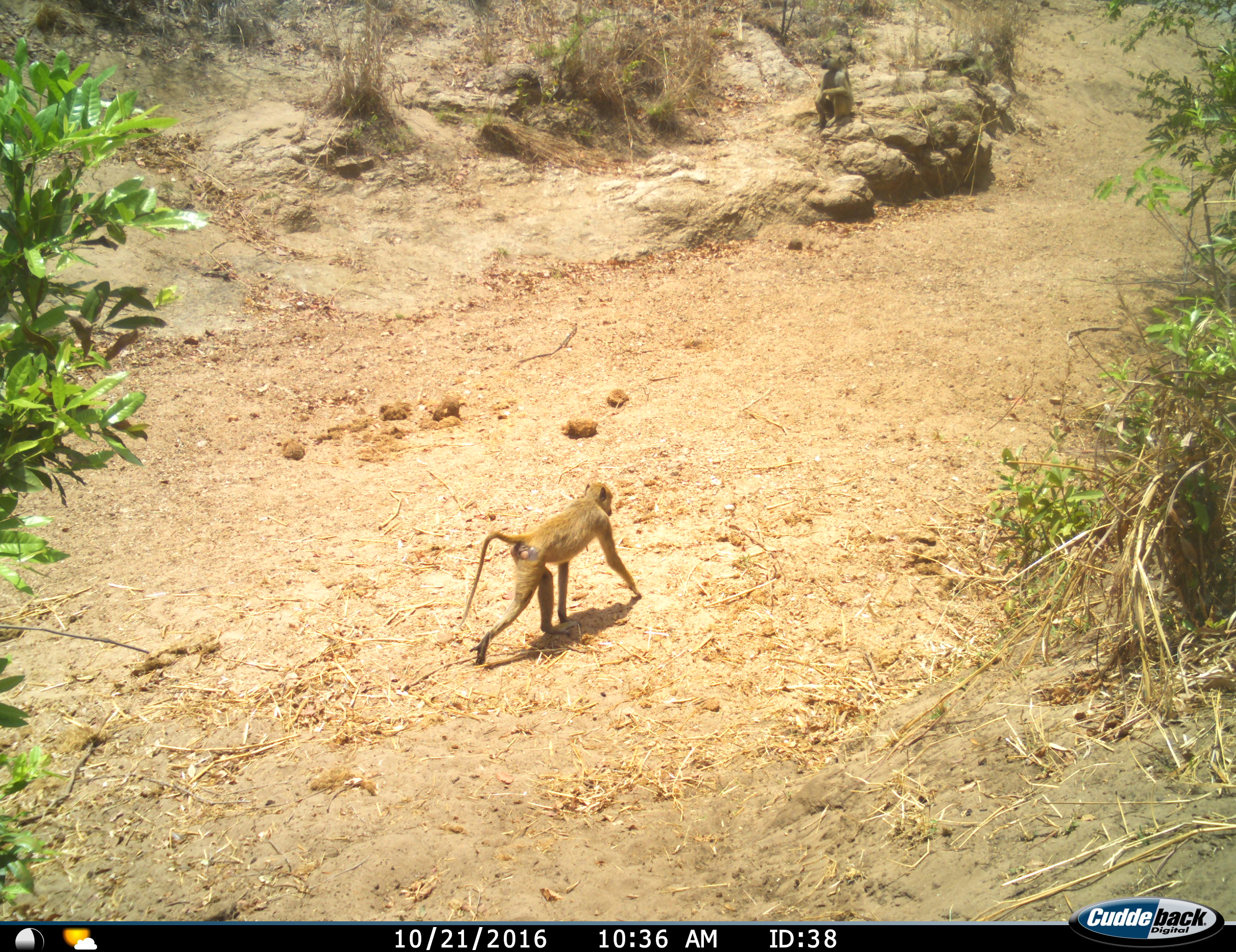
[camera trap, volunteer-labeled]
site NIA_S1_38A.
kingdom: Animalia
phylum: Chordata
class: Mammalia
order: Primates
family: Cercopithecidae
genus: Papio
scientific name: Papio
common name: baboon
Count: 2.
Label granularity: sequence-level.